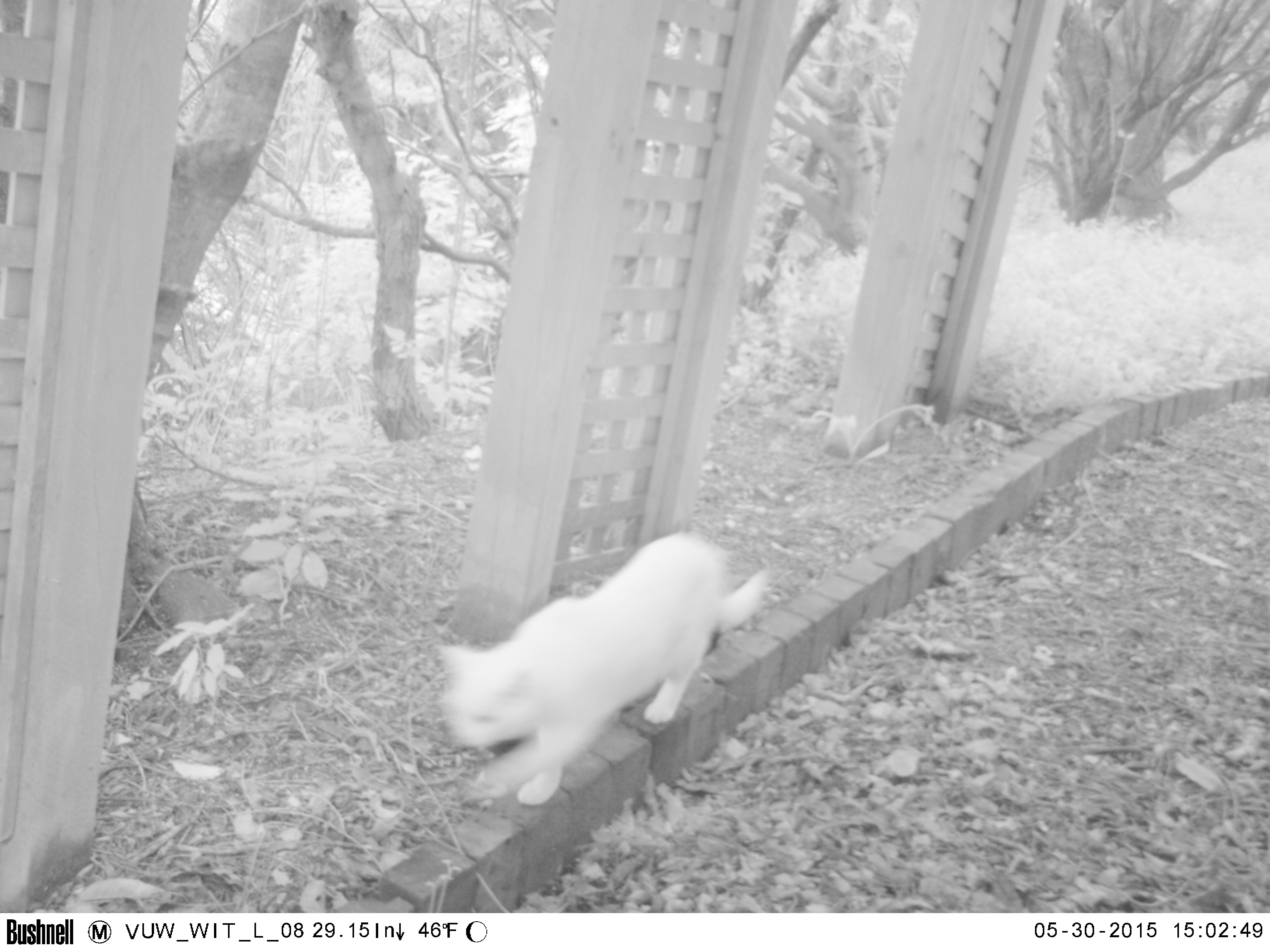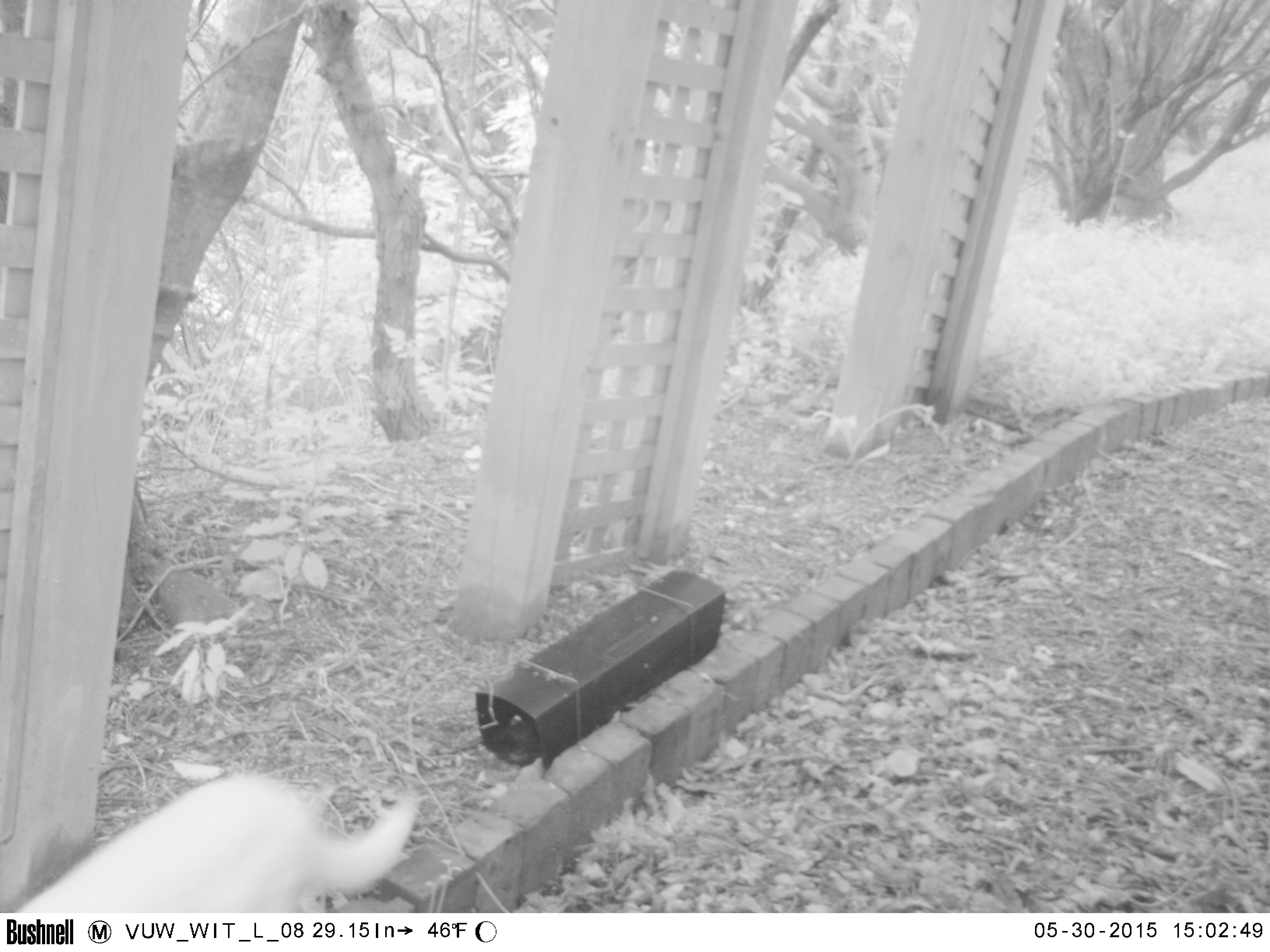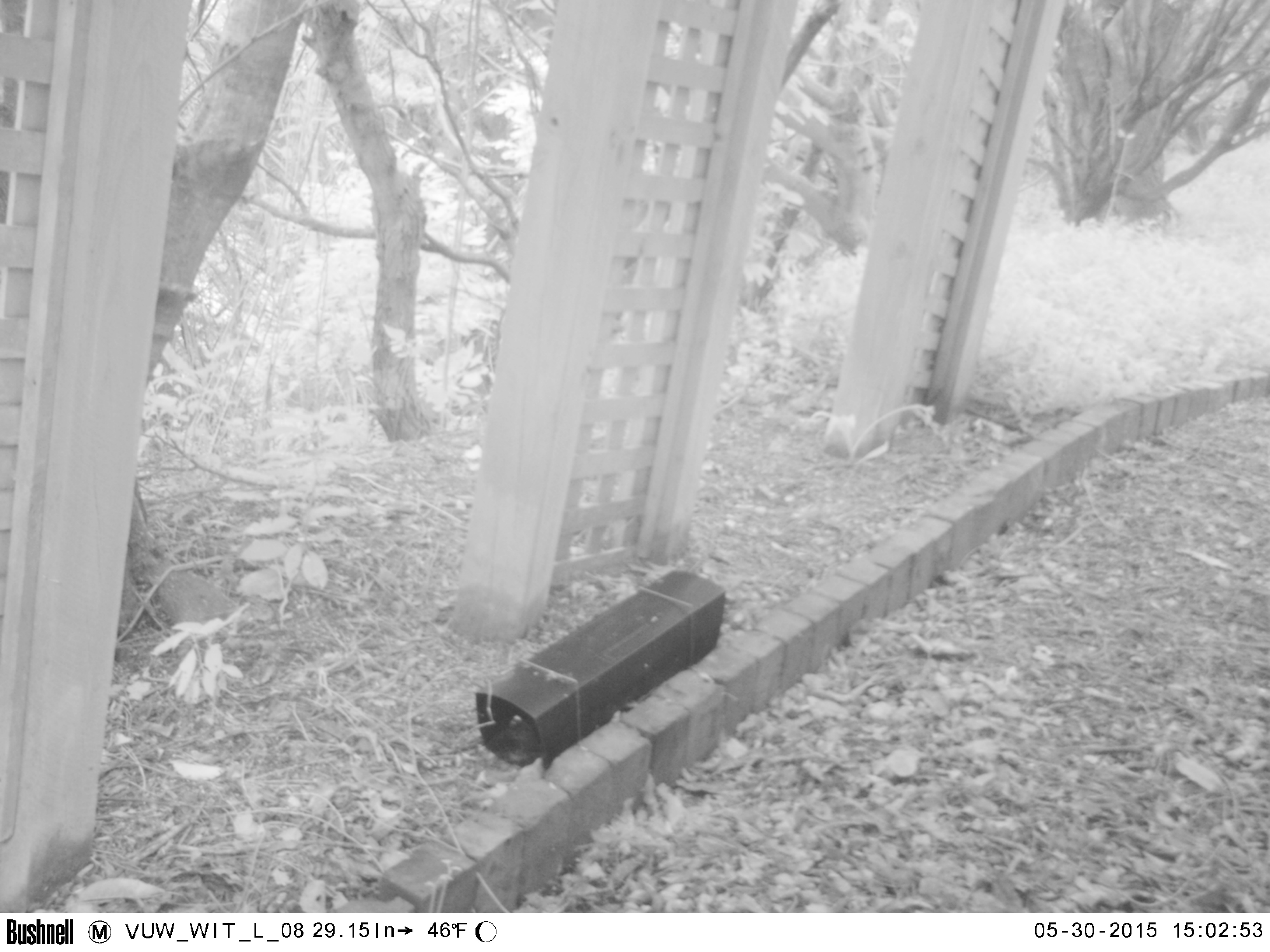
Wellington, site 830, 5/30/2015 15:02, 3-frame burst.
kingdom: Animalia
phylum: Chordata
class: Mammalia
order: Carnivora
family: Felidae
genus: Felis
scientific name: Felis catus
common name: cat